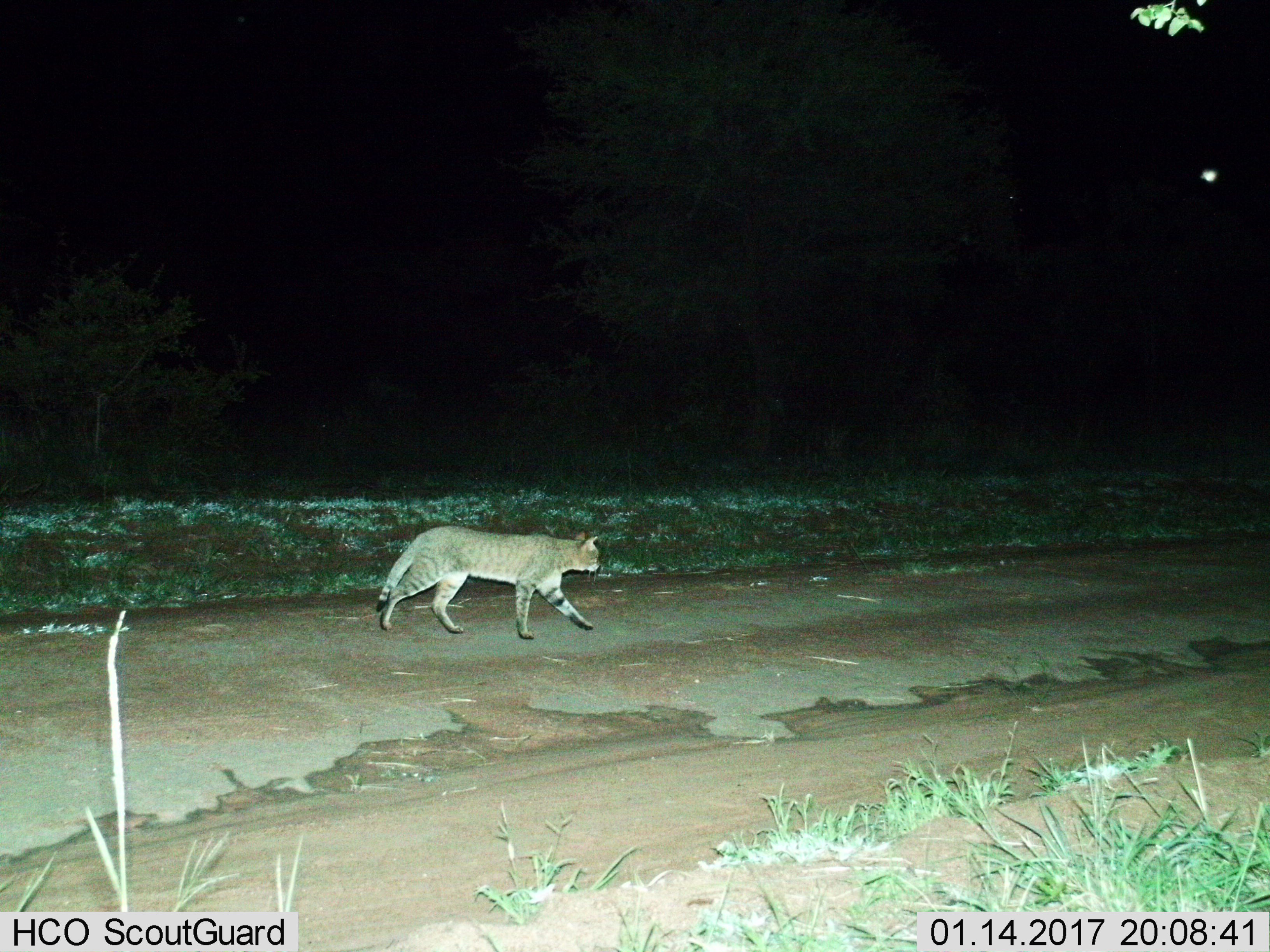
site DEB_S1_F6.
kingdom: Animalia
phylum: Chordata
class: Mammalia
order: Carnivora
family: Felidae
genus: Felis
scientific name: Felis lybica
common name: african wild cat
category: africanwildcat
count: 1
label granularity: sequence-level